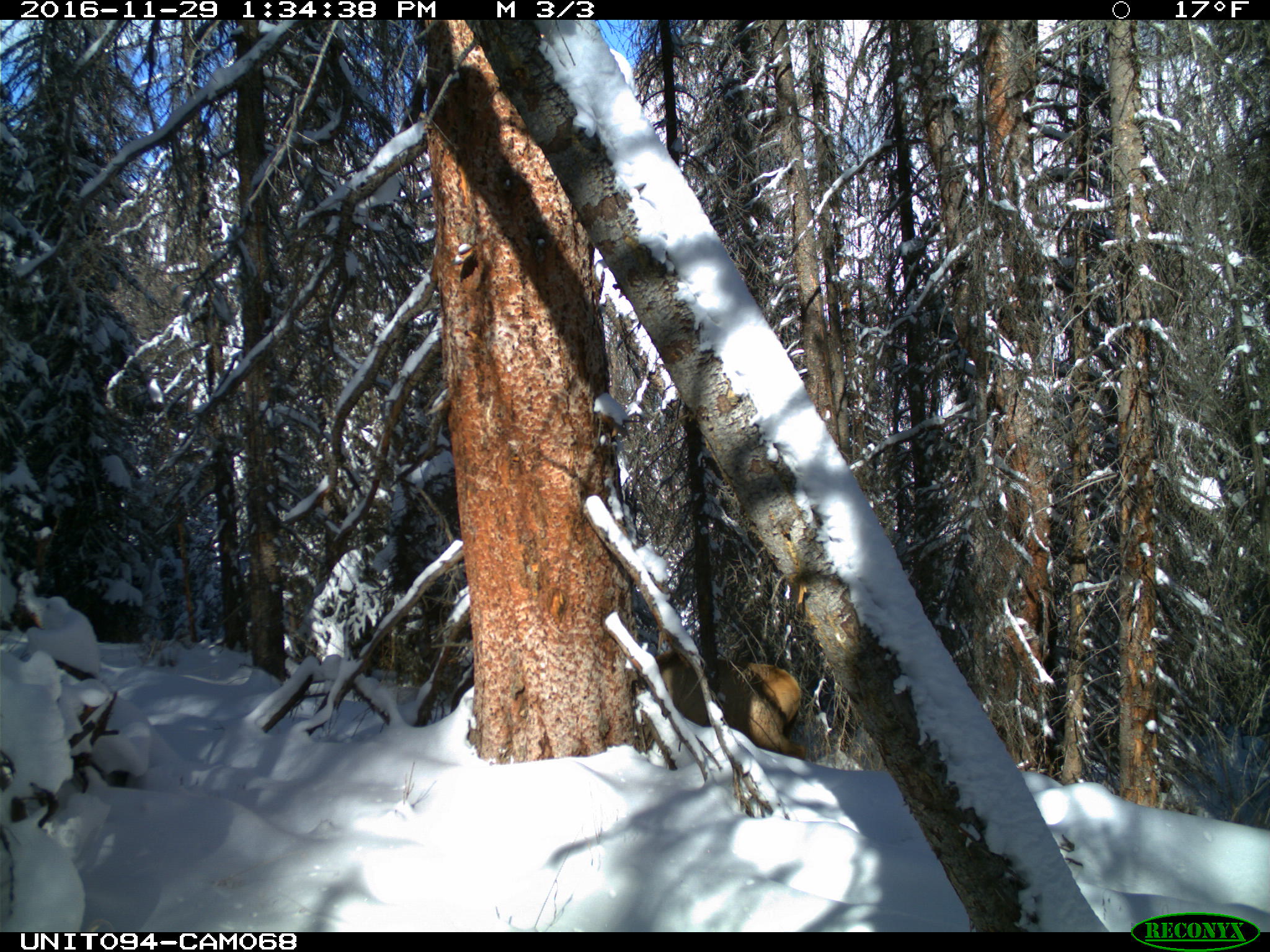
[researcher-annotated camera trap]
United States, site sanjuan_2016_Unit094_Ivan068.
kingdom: Animalia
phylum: Chordata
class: Mammalia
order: Artiodactyla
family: Cervidae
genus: Cervus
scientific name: Cervus elaphus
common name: red deer